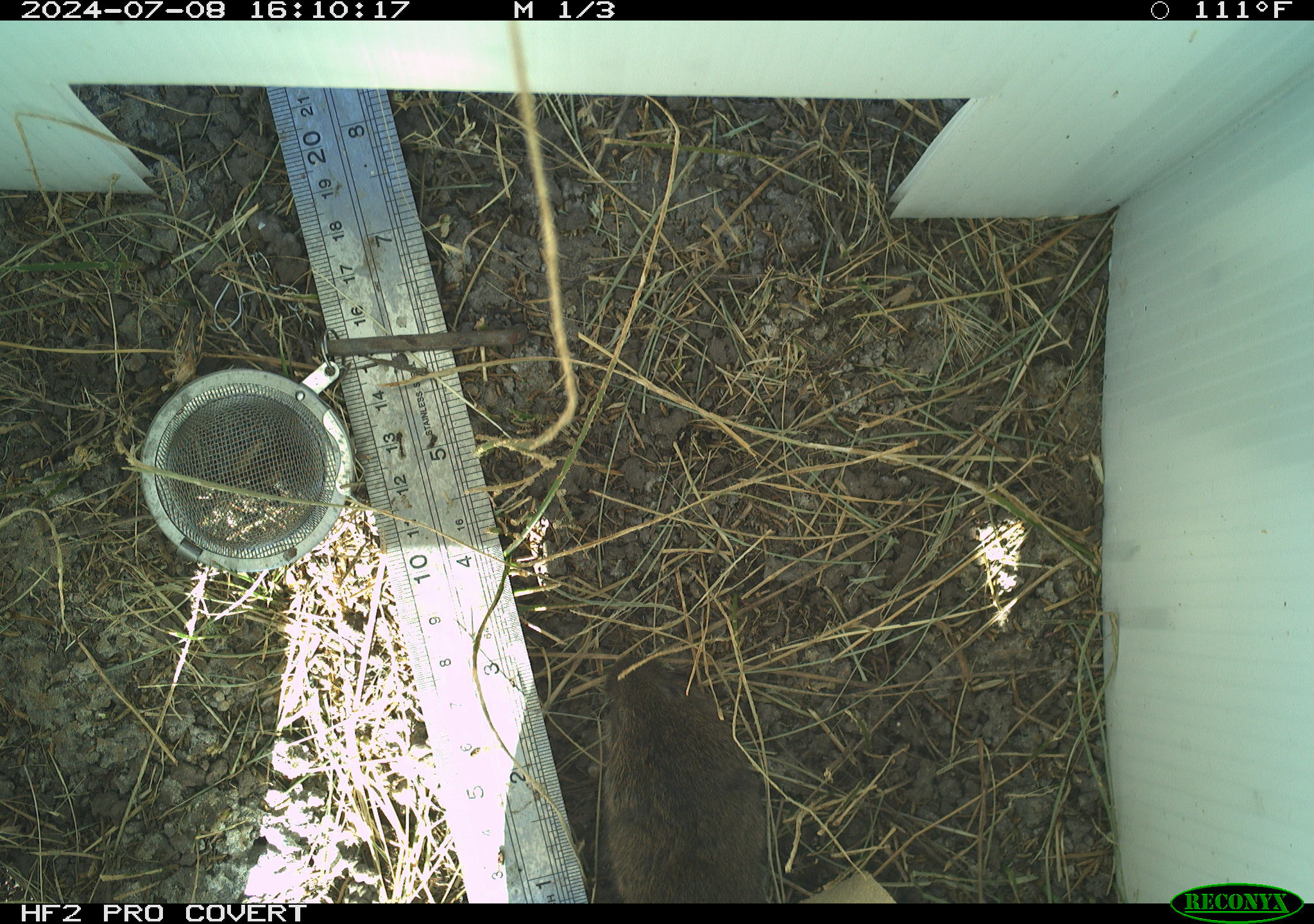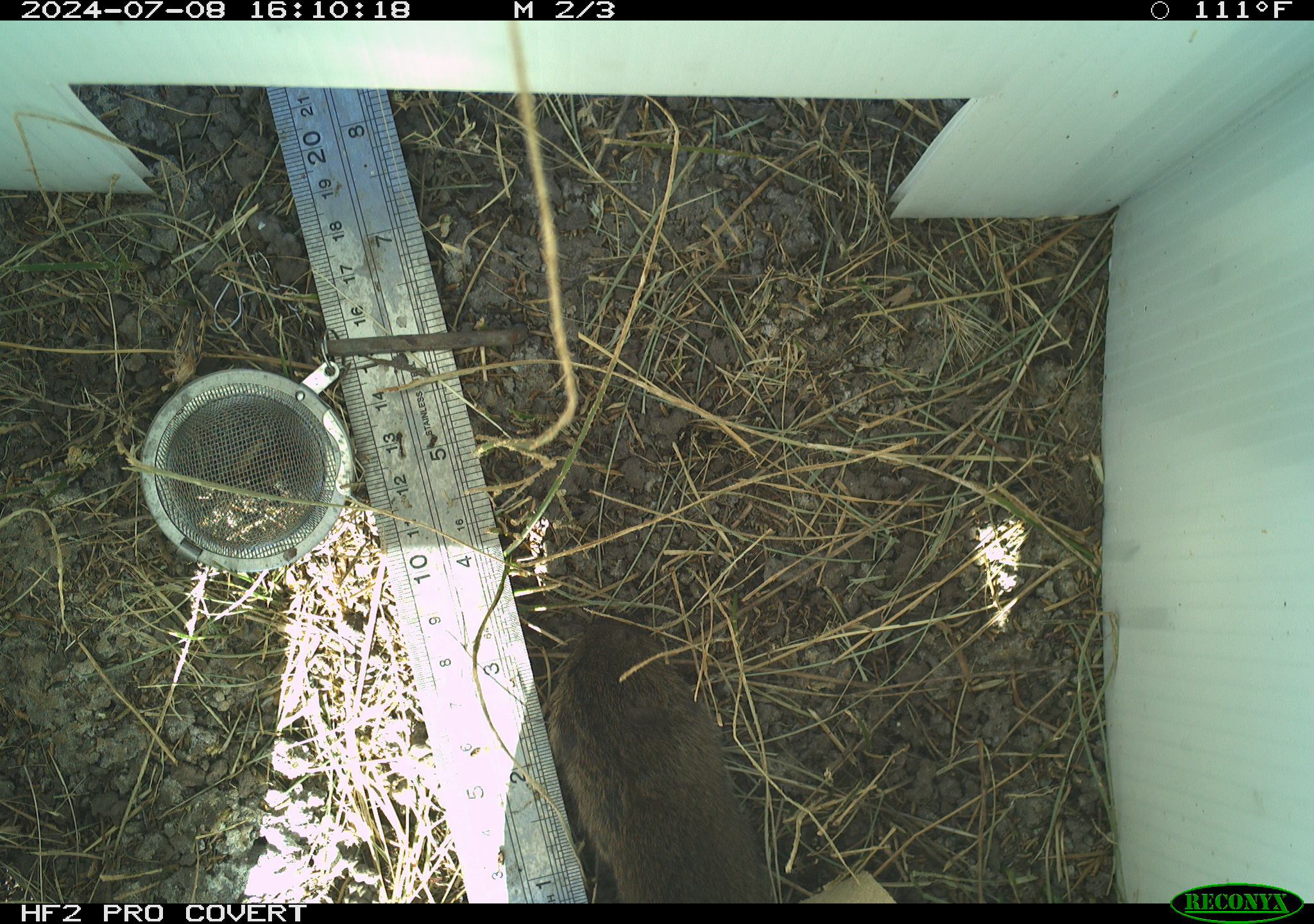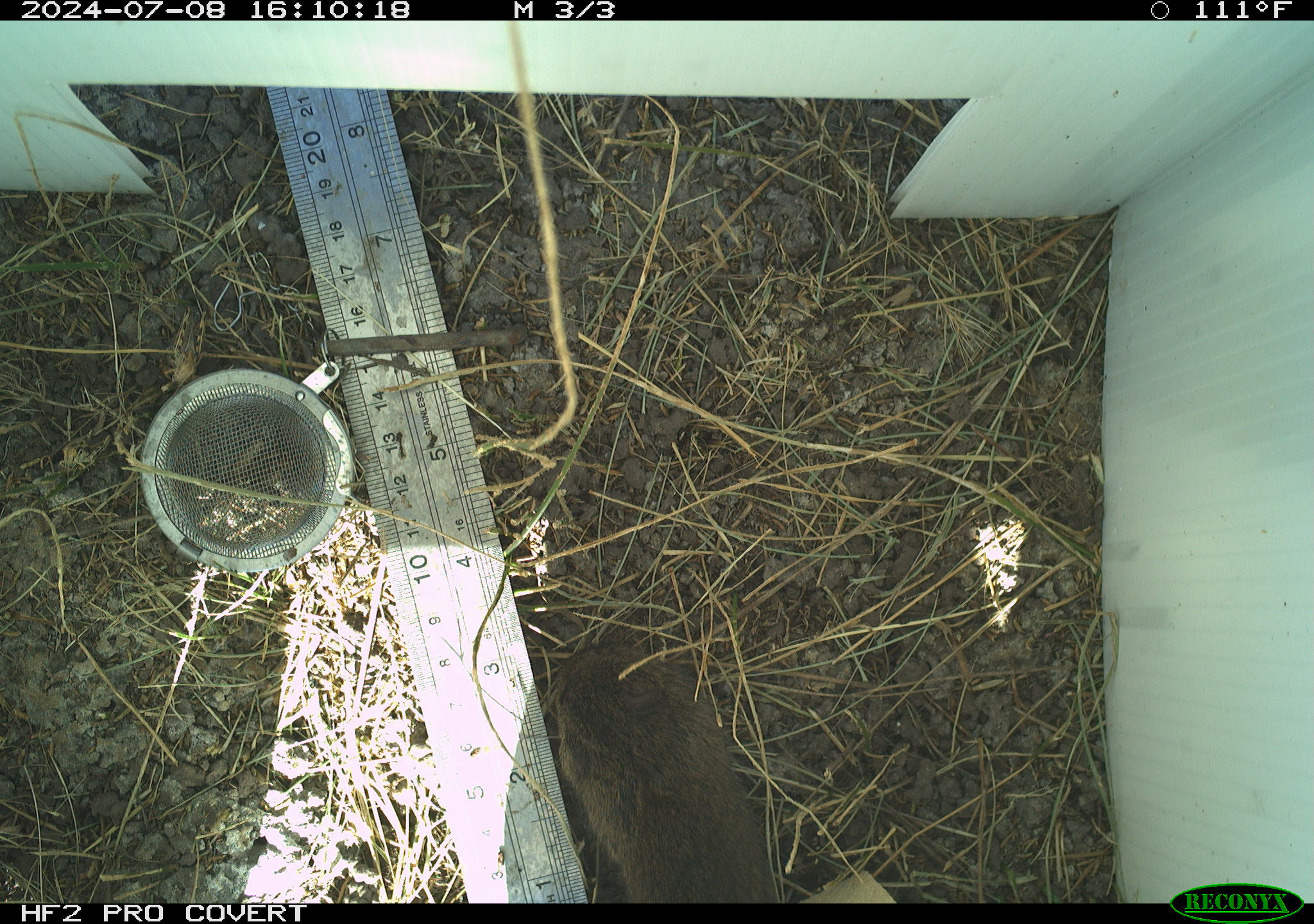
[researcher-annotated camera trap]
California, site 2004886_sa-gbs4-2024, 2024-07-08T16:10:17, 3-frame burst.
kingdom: Animalia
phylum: Chordata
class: Mammalia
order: Rodentia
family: Cricetidae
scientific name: Arvicolinae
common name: voles, lemmings, and muskrats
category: arvicolinae subfamily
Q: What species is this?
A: Arvicolinae subfamily (voles, lemmings, and muskrats) (Arvicolinae).